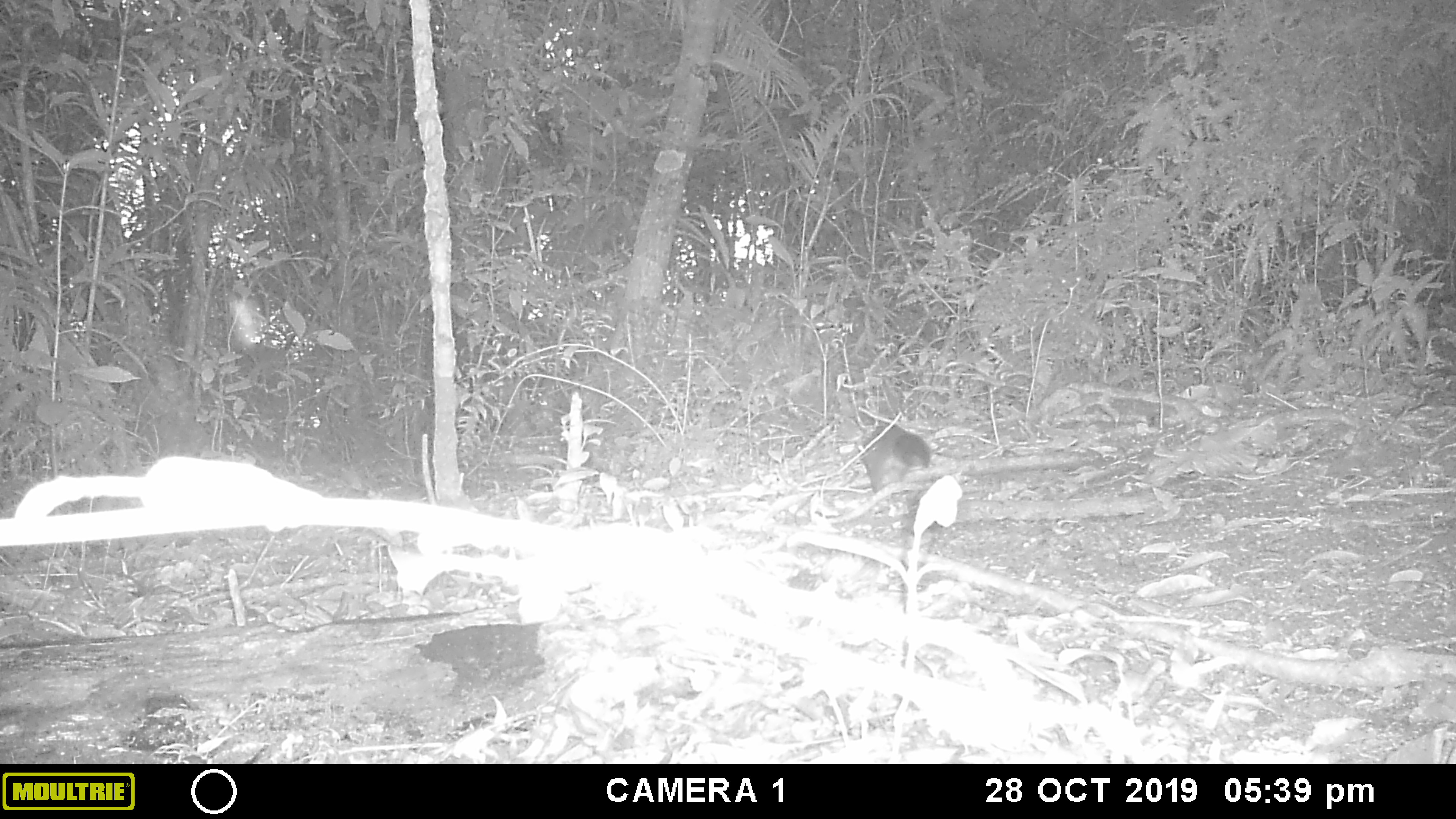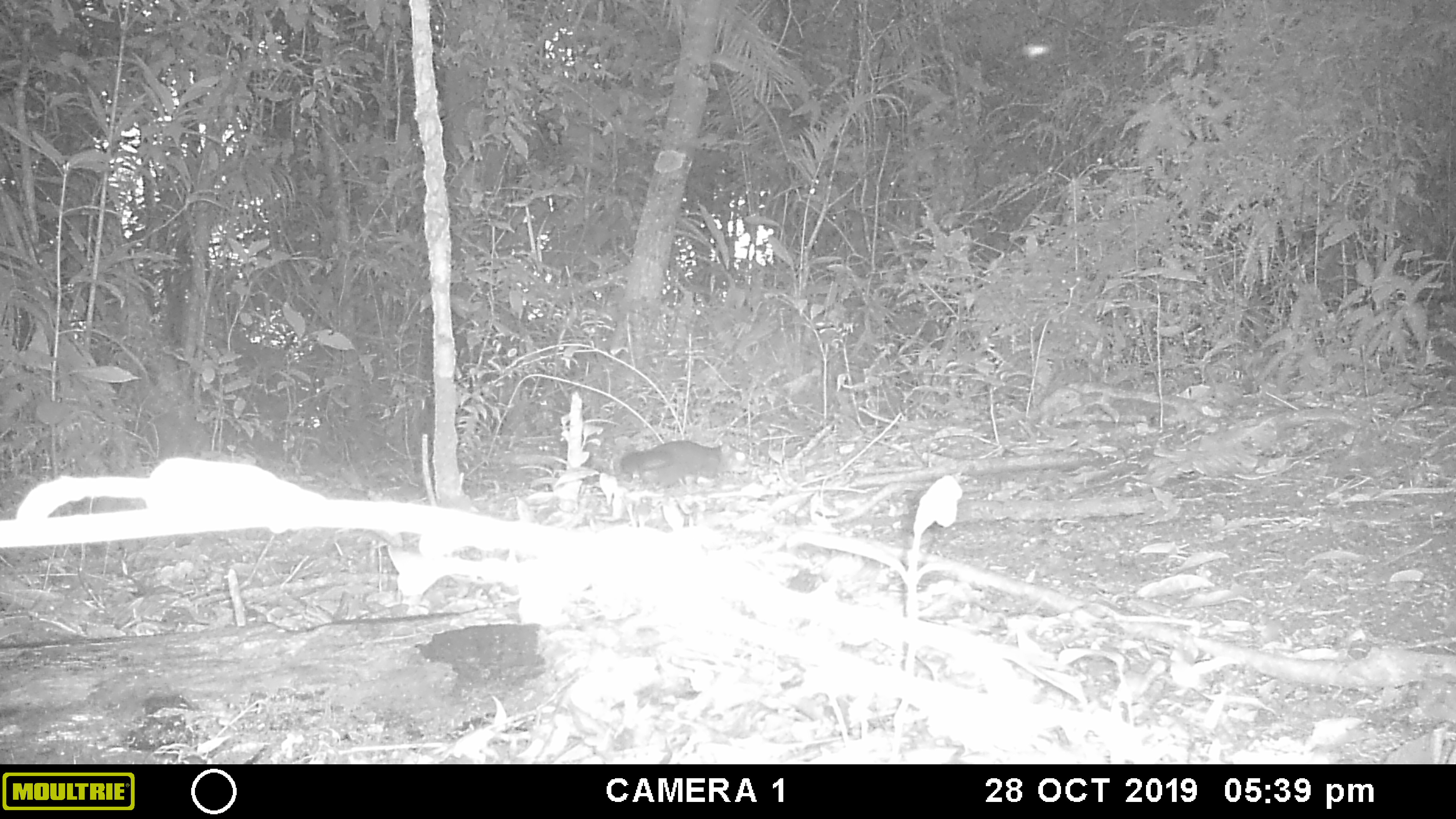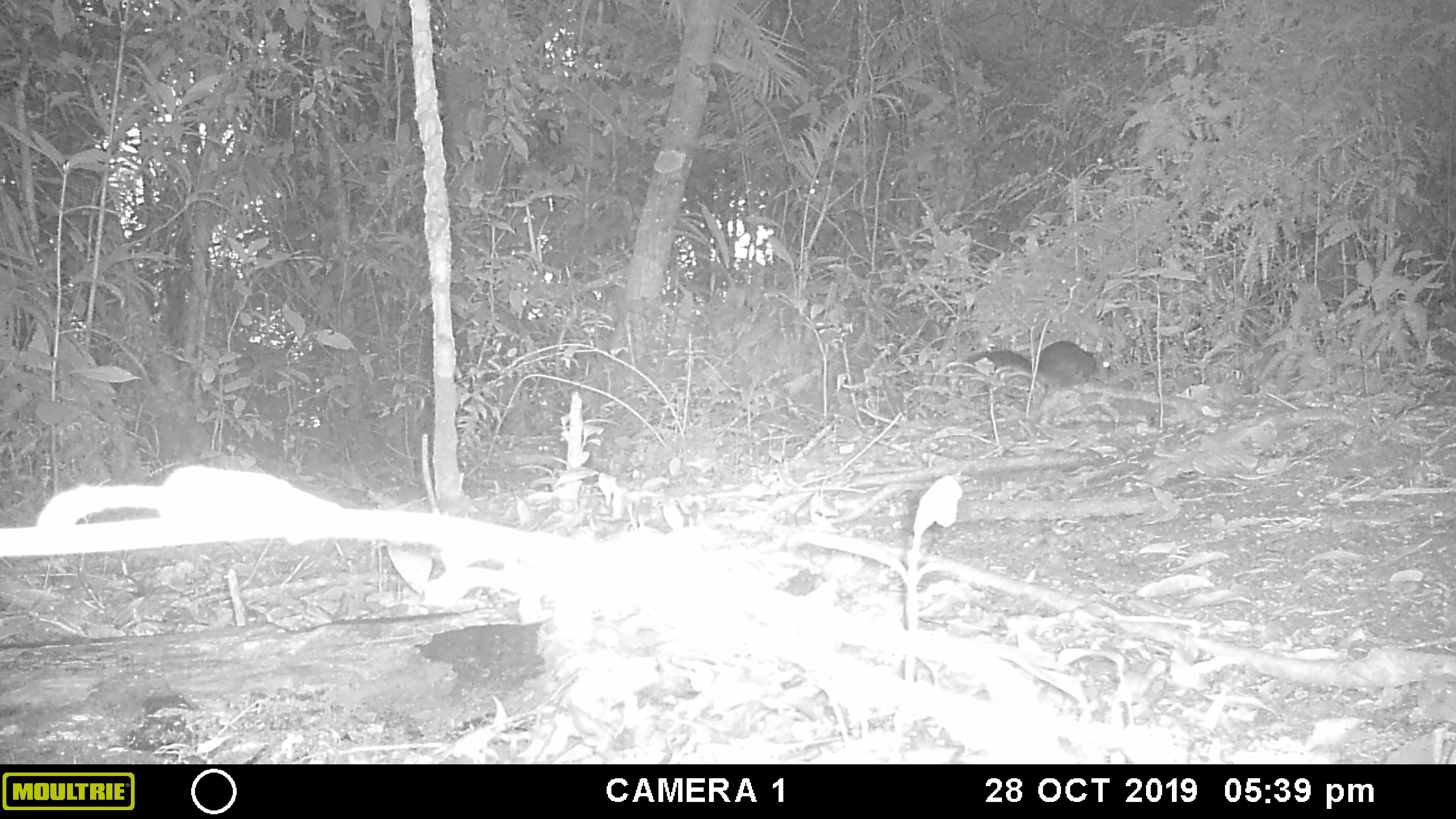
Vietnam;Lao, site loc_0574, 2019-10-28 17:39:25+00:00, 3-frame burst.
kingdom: Animalia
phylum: Chordata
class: Mammalia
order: Rodentia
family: Sciuridae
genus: Sciurus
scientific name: Sciurus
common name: squirrel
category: unidentified squirrel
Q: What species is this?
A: Unidentified squirrel (squirrel) (Sciurus).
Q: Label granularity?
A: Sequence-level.